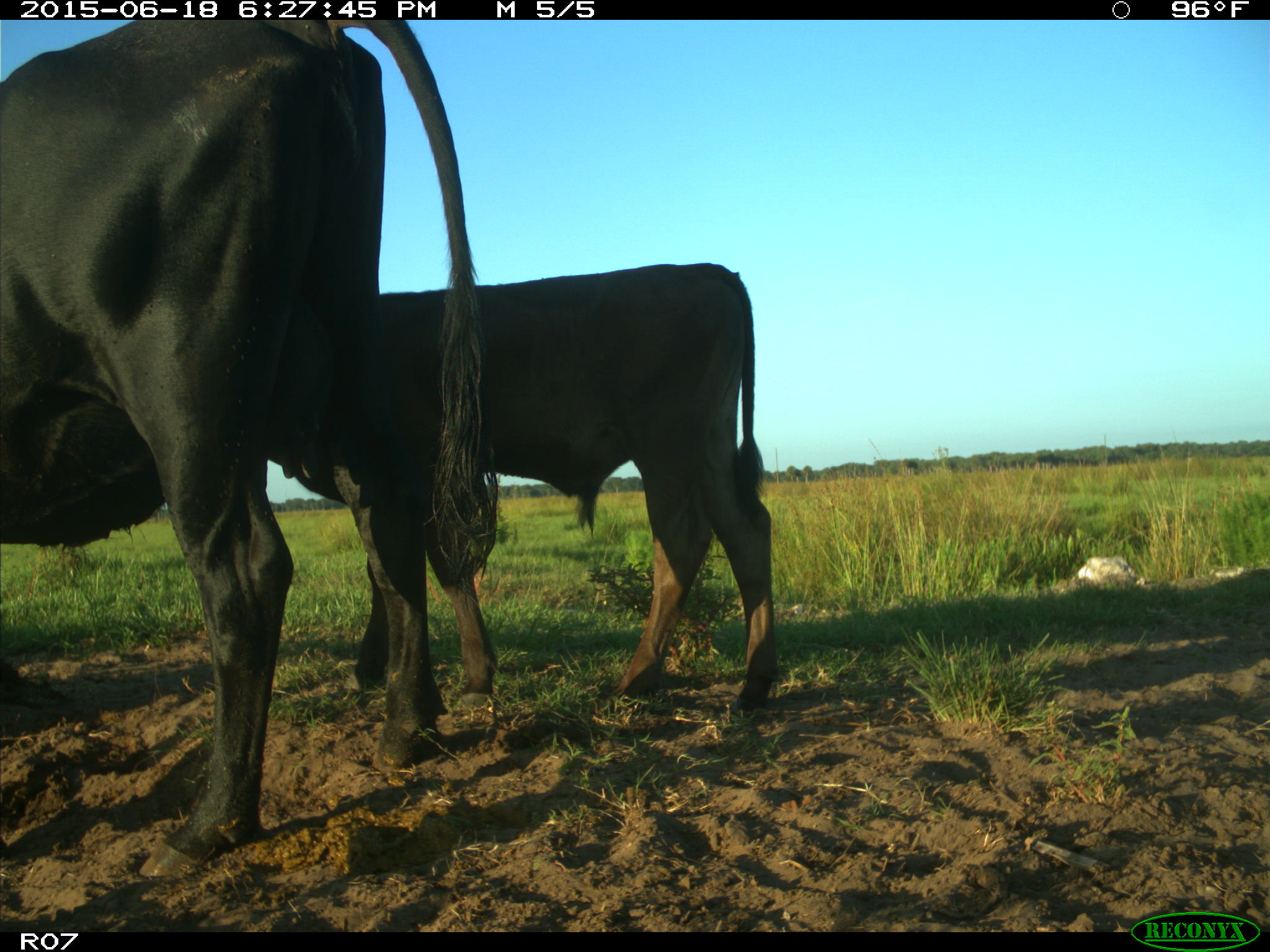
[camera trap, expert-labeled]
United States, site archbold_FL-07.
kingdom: Animalia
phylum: Chordata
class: Mammalia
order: Artiodactyla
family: Bovidae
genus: Bos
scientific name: Bos taurus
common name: domestic cow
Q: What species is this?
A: Bos taurus (domestic cow).